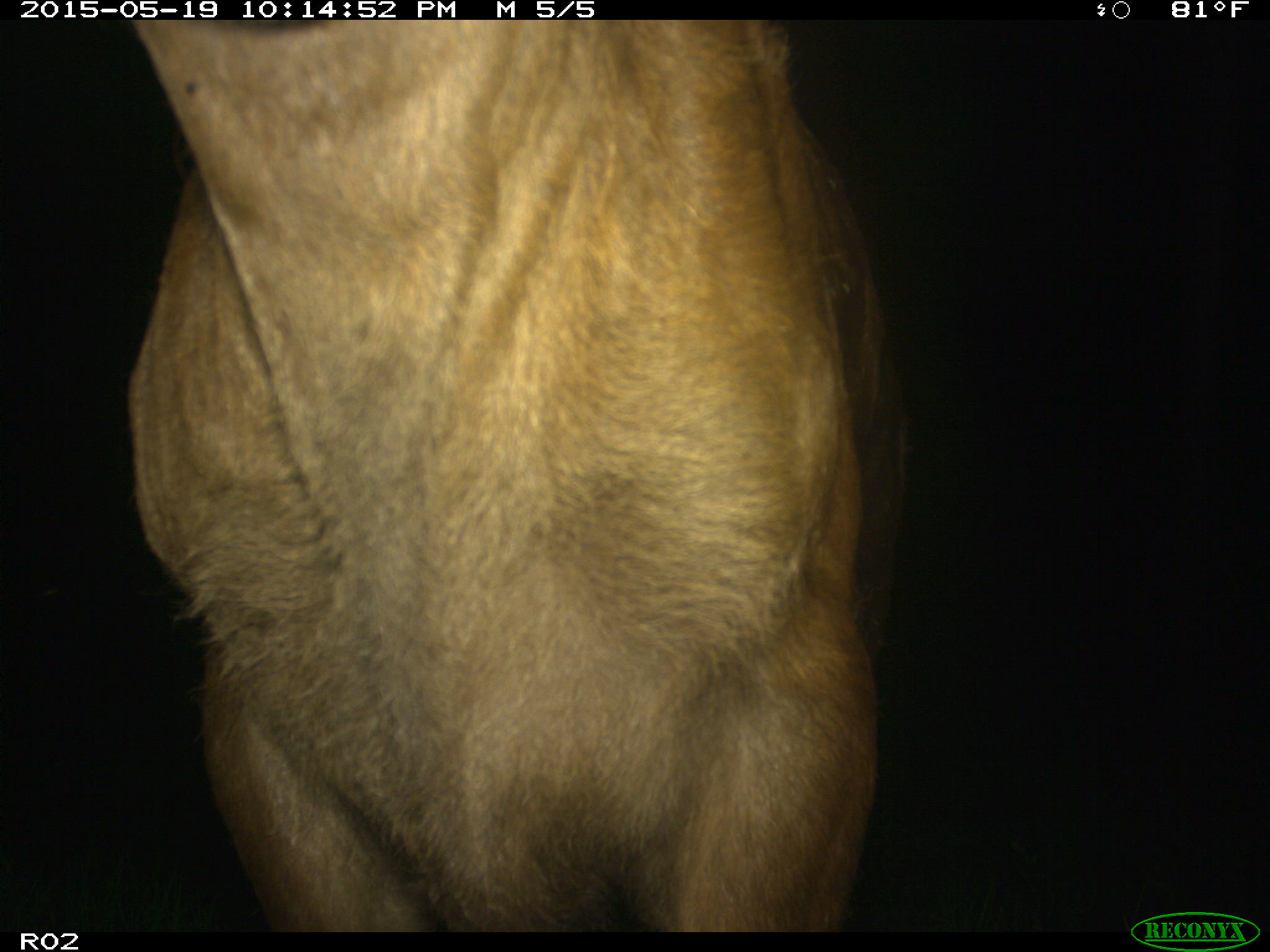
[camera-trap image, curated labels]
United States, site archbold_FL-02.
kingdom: Animalia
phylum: Chordata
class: Mammalia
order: Artiodactyla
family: Bovidae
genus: Bos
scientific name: Bos taurus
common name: domestic cow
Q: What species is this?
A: Bos taurus (domestic cow).